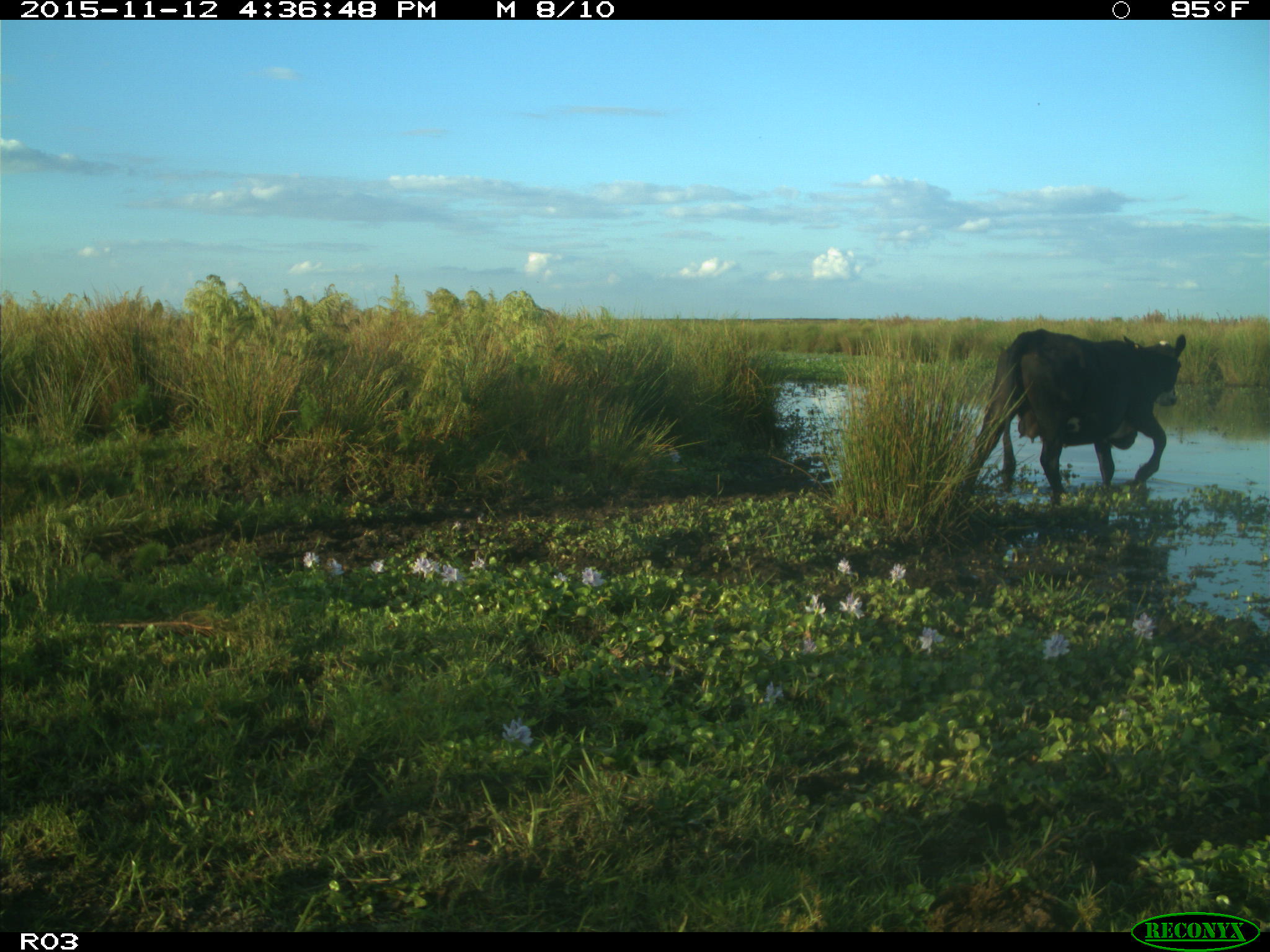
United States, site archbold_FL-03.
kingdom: Animalia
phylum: Chordata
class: Mammalia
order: Artiodactyla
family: Bovidae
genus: Bos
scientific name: Bos taurus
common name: domestic cow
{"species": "Bos taurus (domestic cow)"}